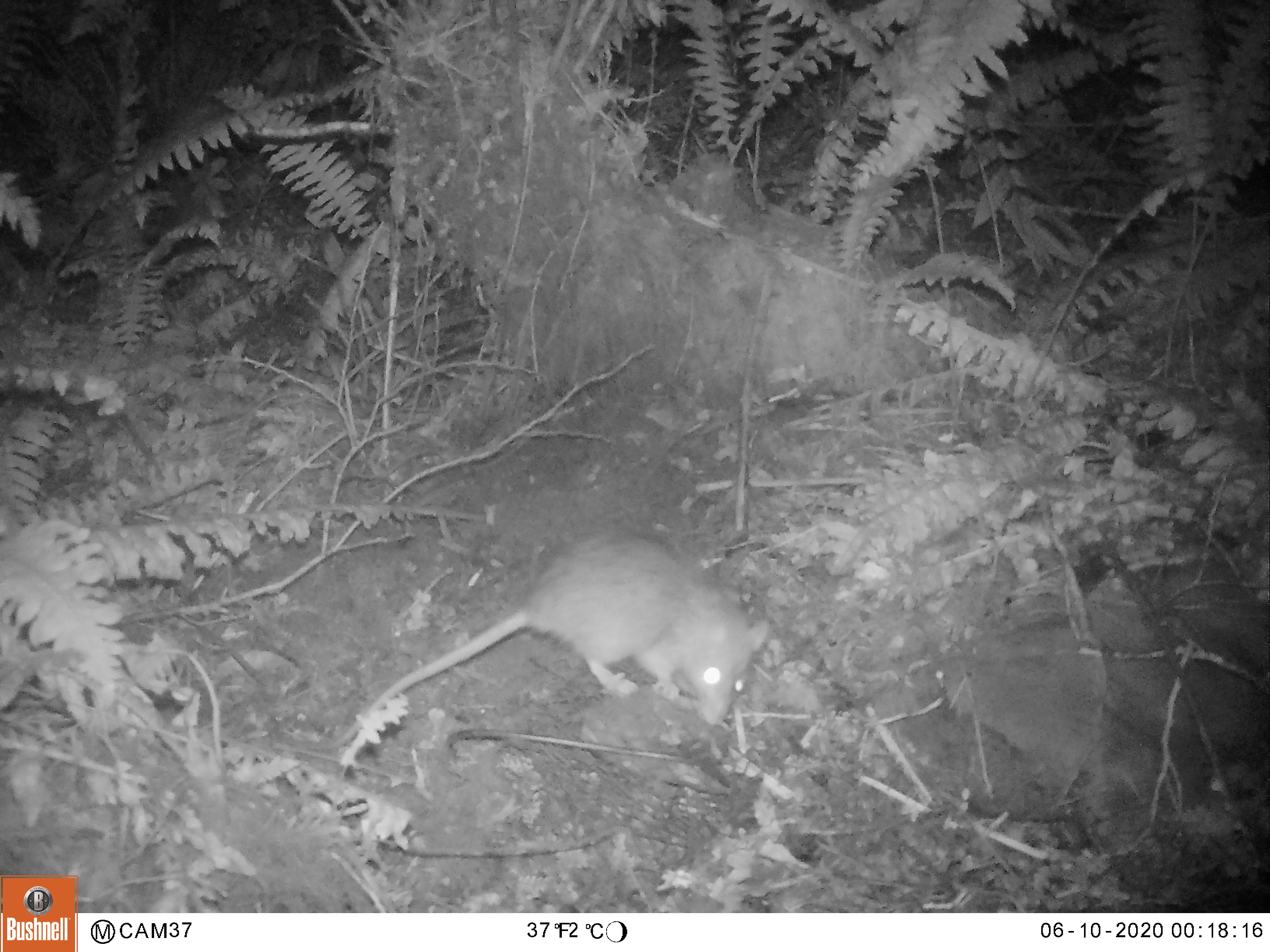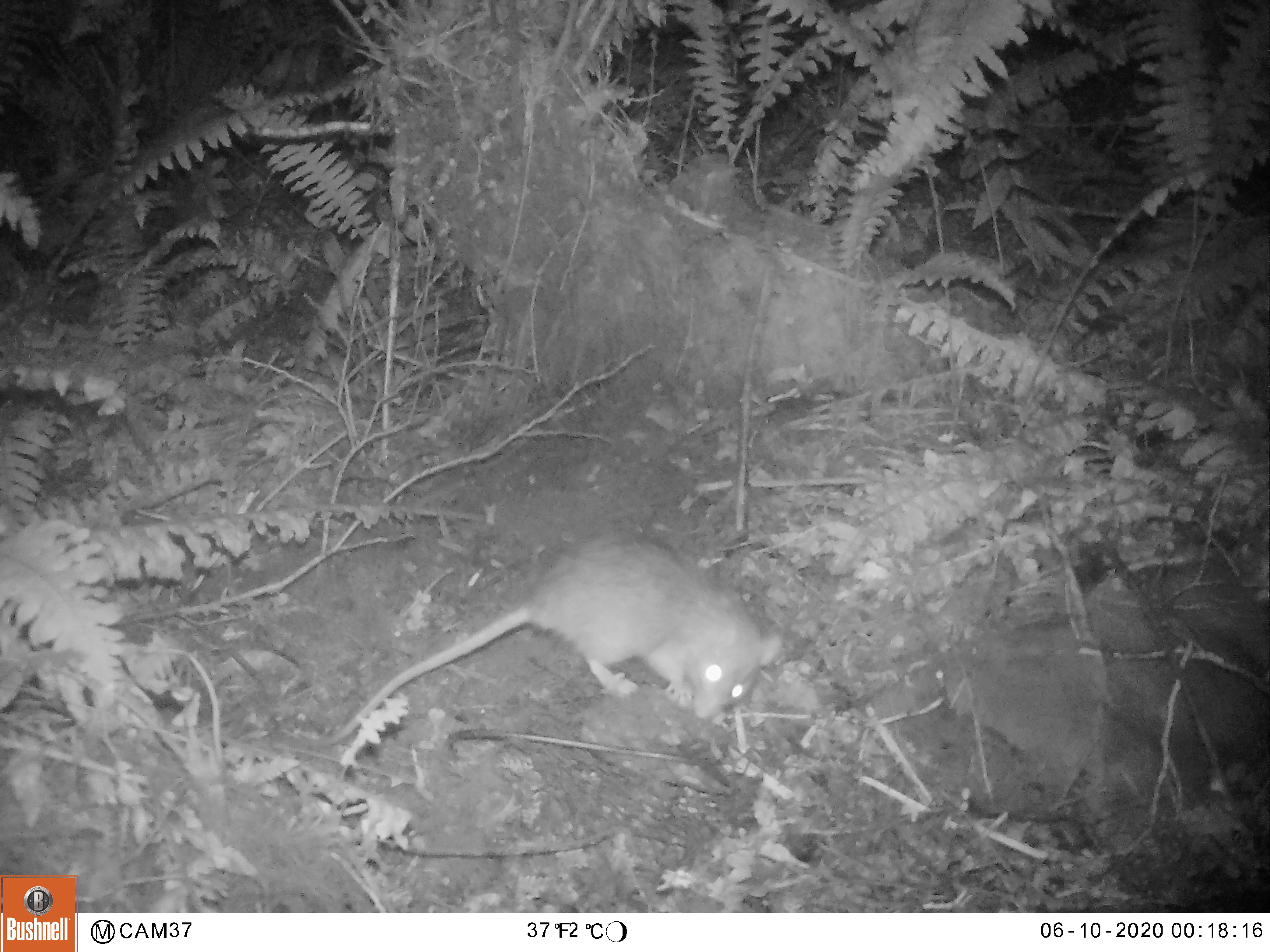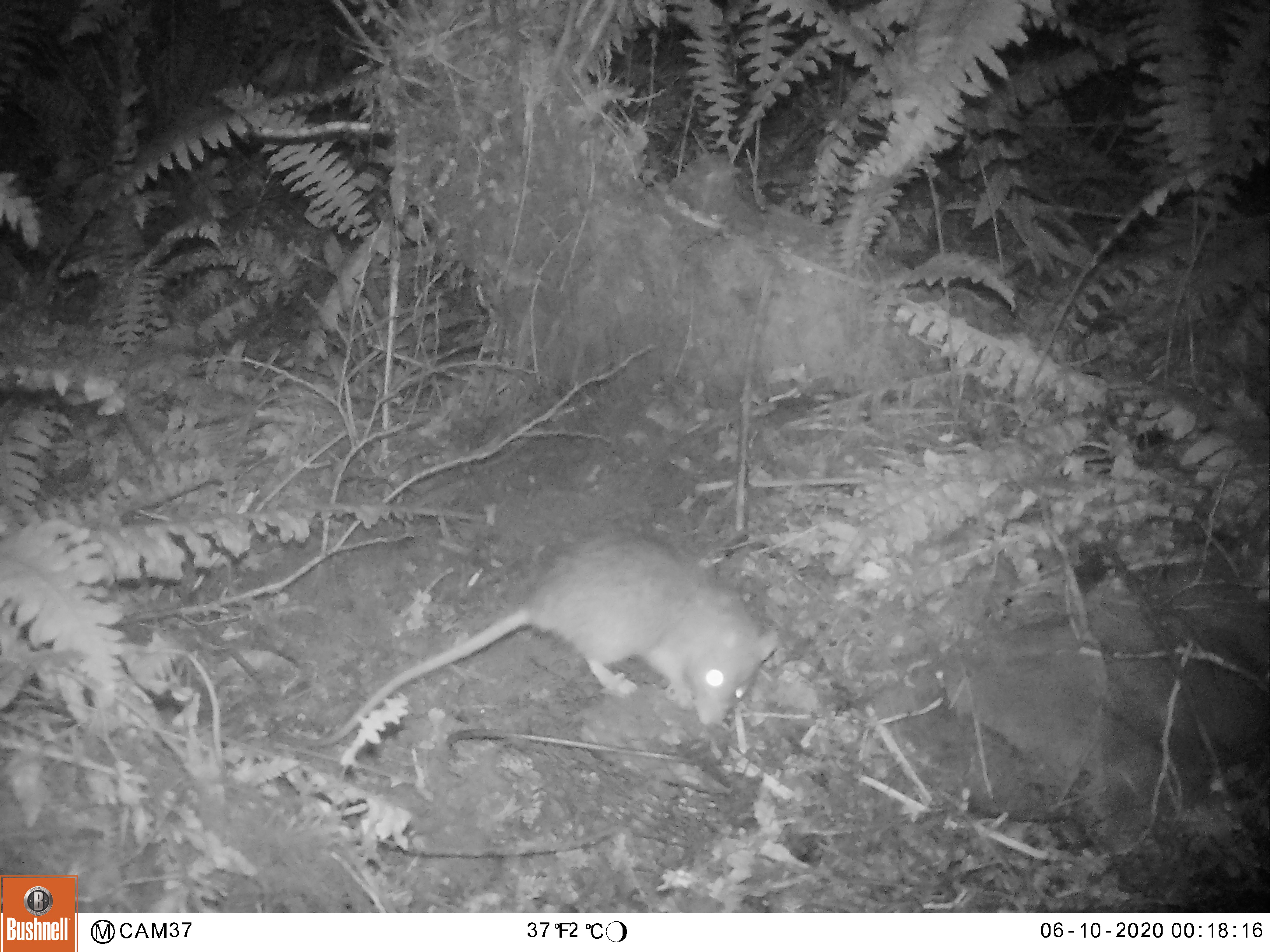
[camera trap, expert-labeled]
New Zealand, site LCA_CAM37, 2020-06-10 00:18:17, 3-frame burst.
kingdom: Animalia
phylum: Chordata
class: Mammalia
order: Rodentia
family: Muridae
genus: Rattus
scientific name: Rattus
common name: rat